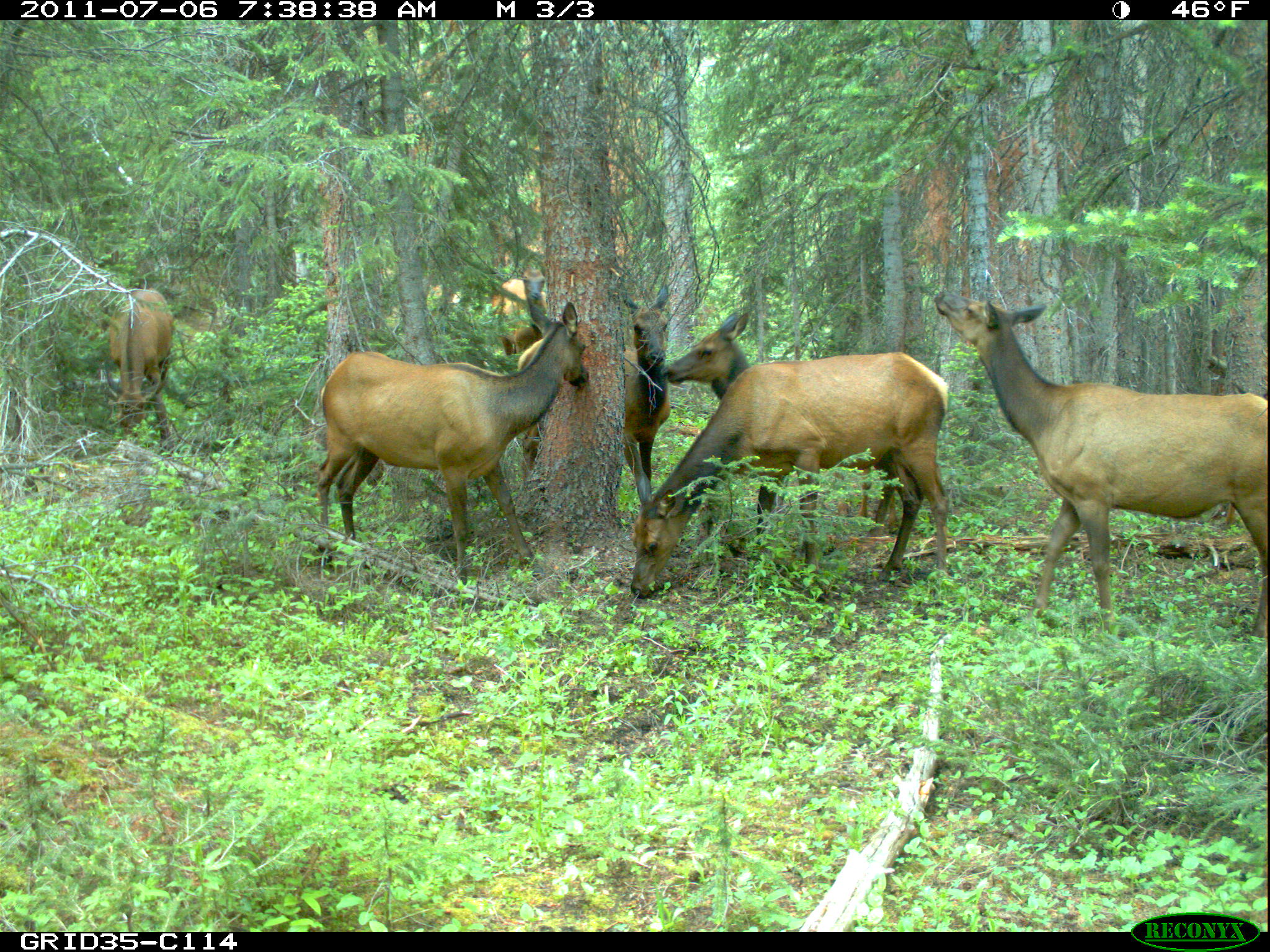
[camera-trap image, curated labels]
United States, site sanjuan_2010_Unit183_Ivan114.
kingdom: Animalia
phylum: Chordata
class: Mammalia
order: Artiodactyla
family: Cervidae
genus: Cervus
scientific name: Cervus elaphus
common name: red deer